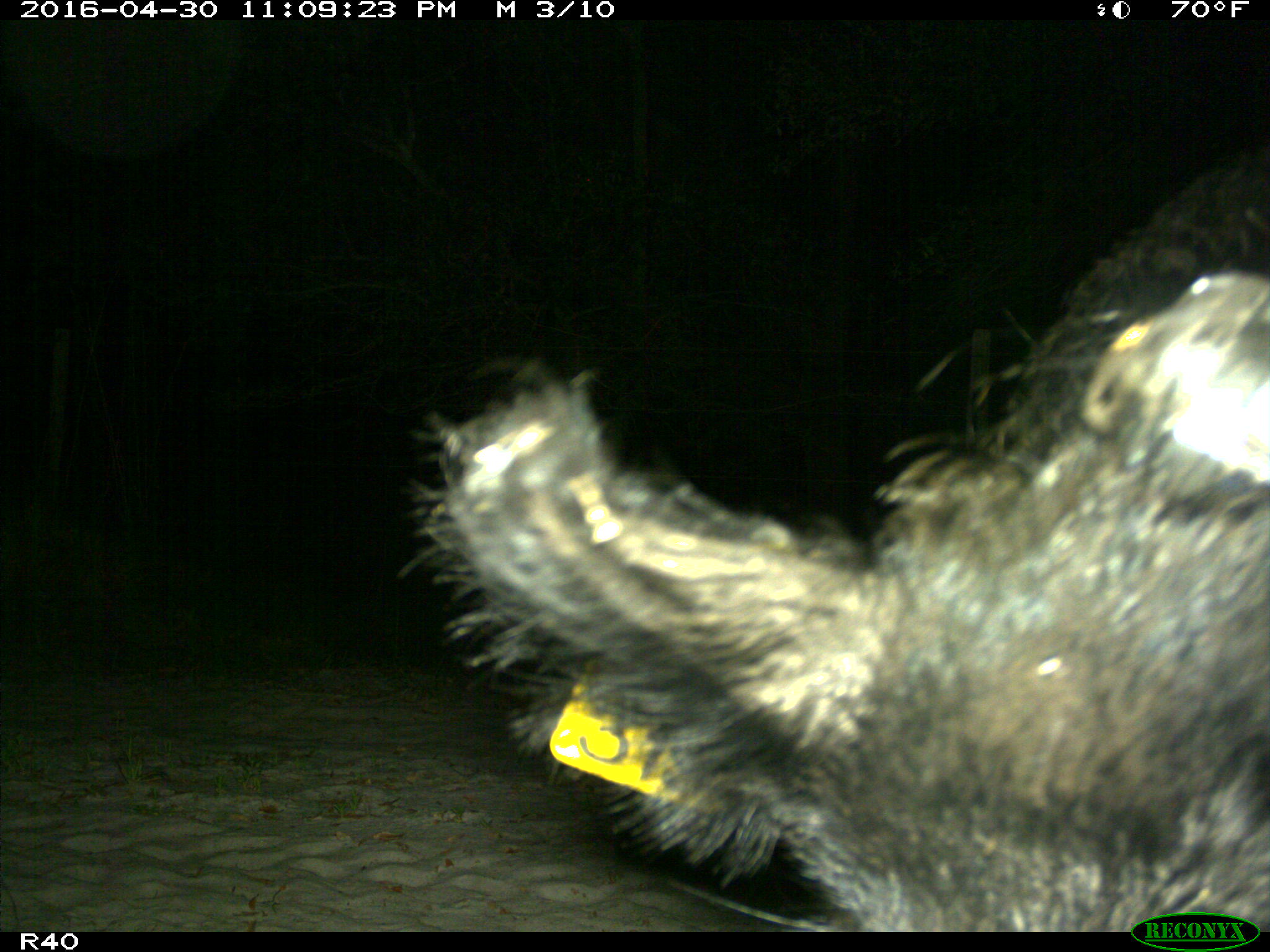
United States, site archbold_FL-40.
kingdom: Animalia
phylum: Chordata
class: Mammalia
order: Artiodactyla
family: Suidae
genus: Sus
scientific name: Sus scrofa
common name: wild boar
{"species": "Sus scrofa (wild boar)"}